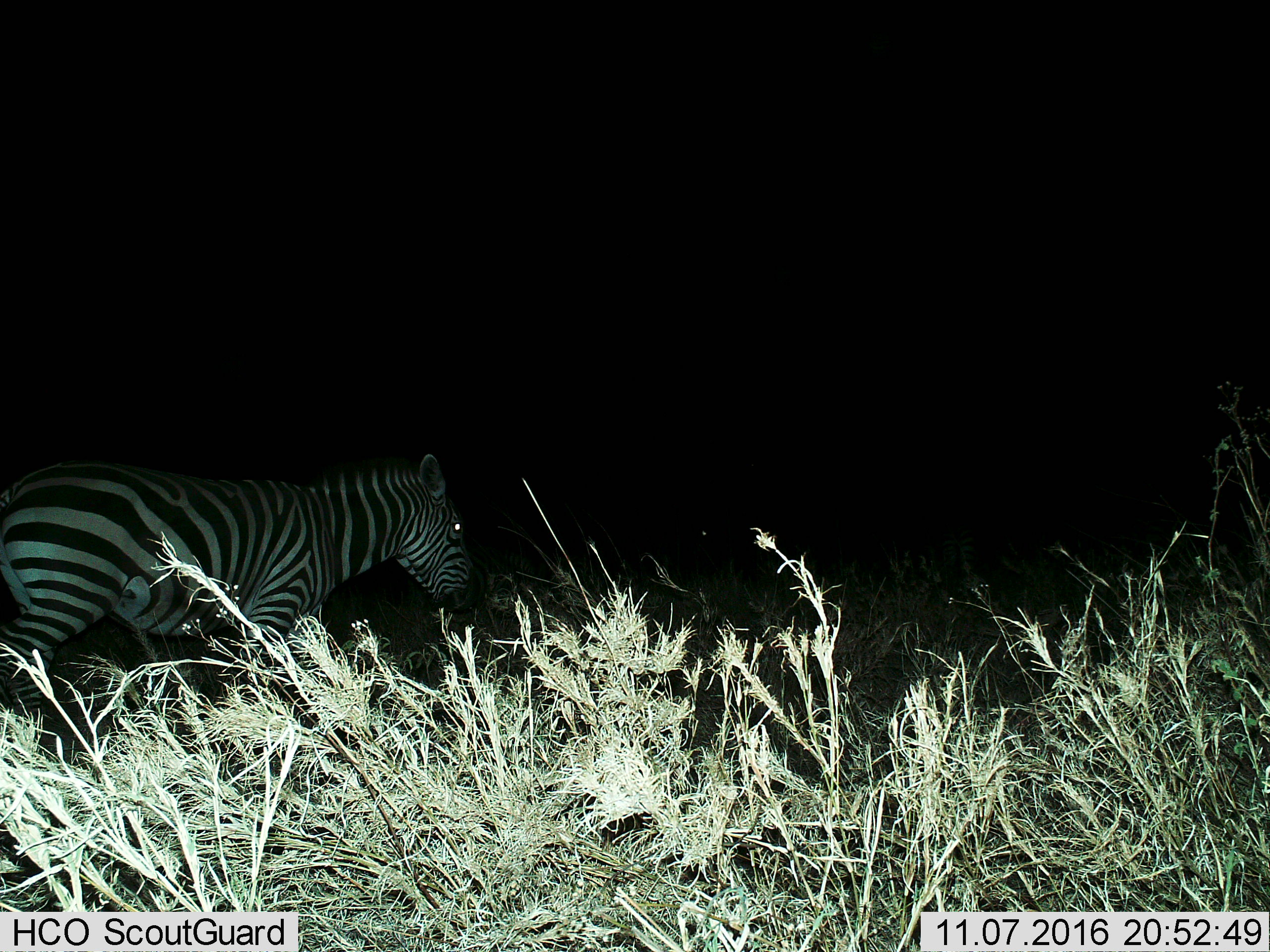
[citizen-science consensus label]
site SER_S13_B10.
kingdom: Animalia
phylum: Chordata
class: Mammalia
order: Perissodactyla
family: Equidae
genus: Equus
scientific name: Equus quagga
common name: plains zebra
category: zebraplains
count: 1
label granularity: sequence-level